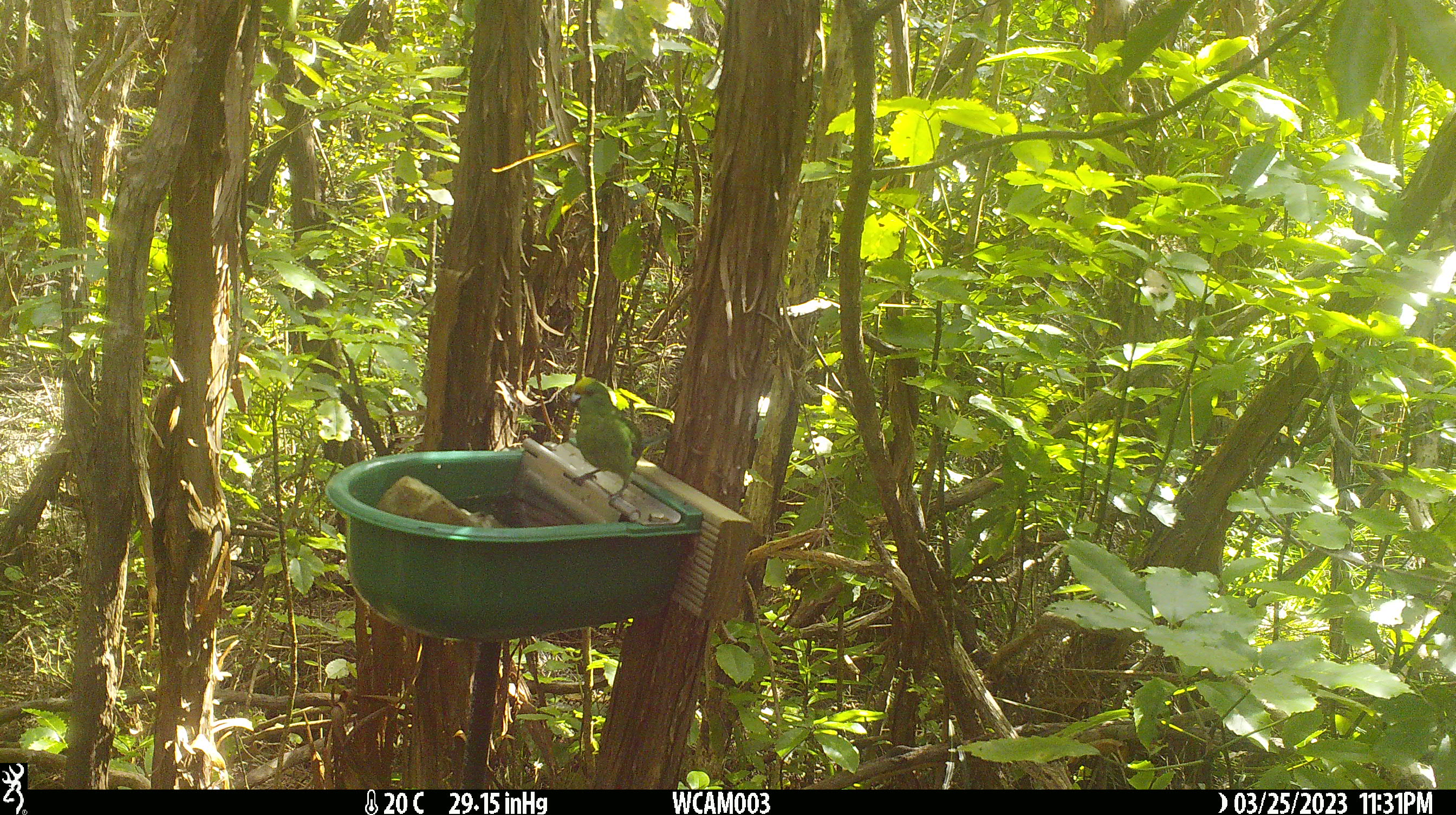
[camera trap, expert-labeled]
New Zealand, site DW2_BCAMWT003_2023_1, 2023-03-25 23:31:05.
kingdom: Animalia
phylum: Chordata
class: Aves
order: Psittaciformes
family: Psittaculidae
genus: Cyanoramphus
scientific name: Cyanoramphus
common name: parakeet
Parakeet (Cyanoramphus).